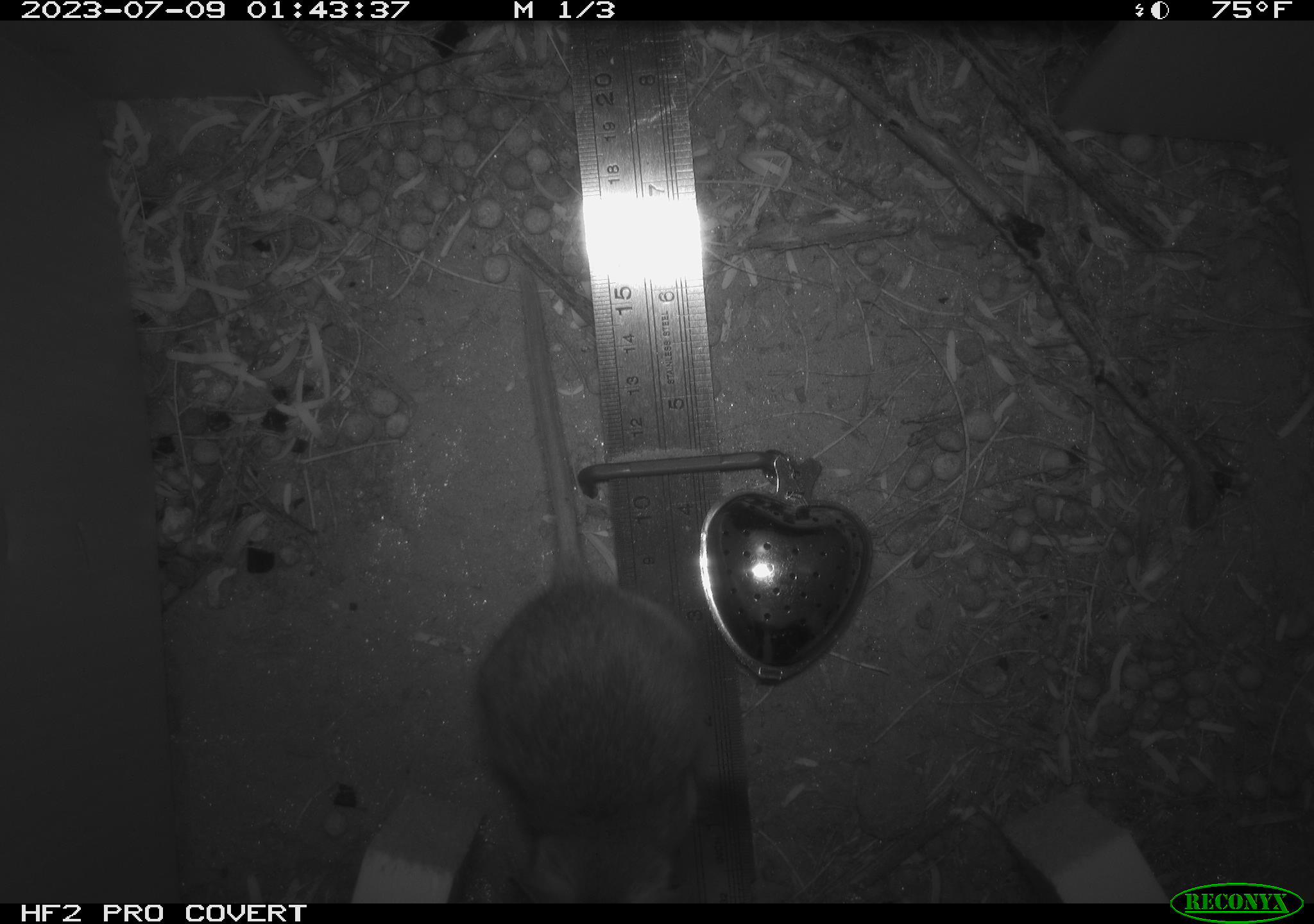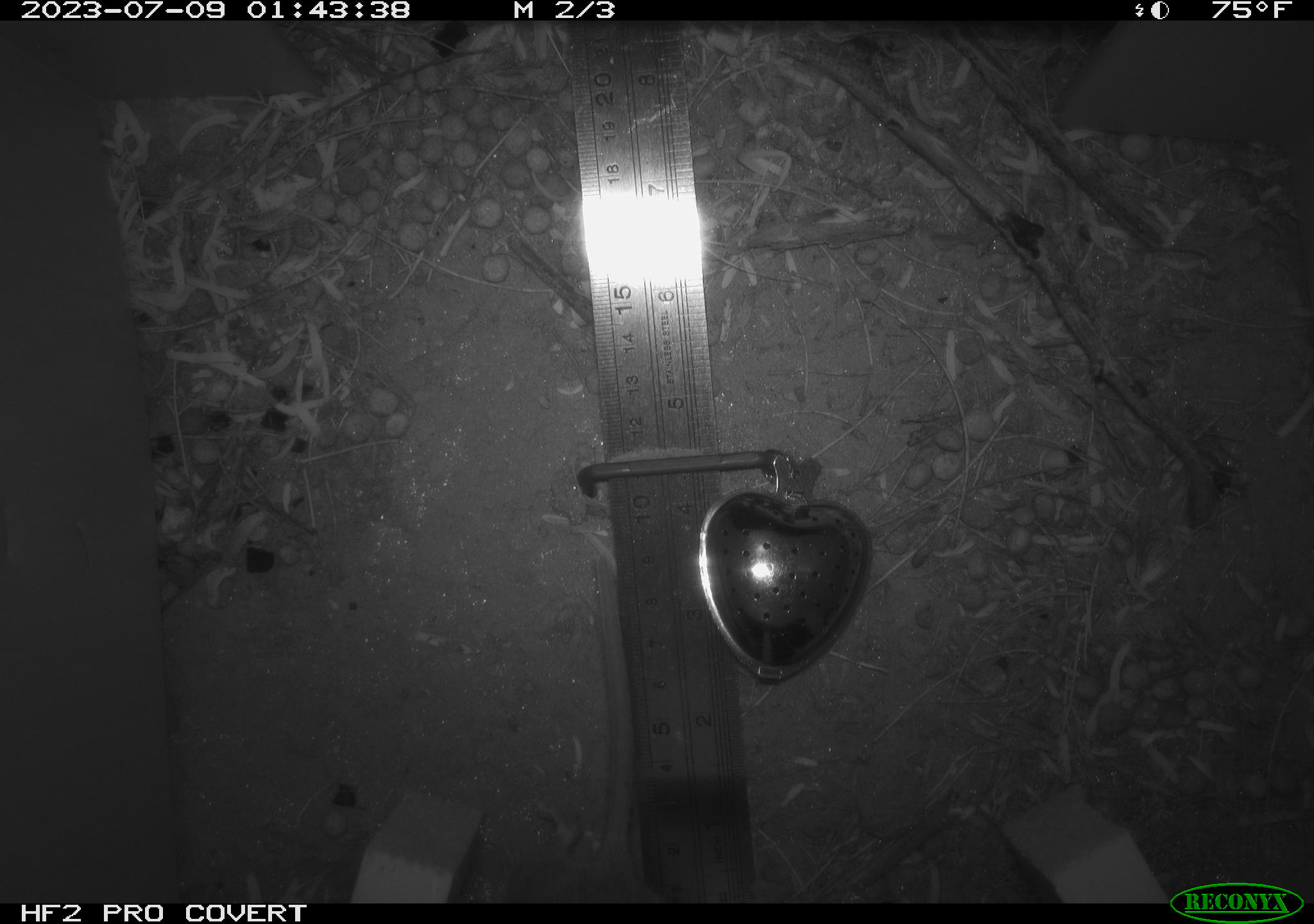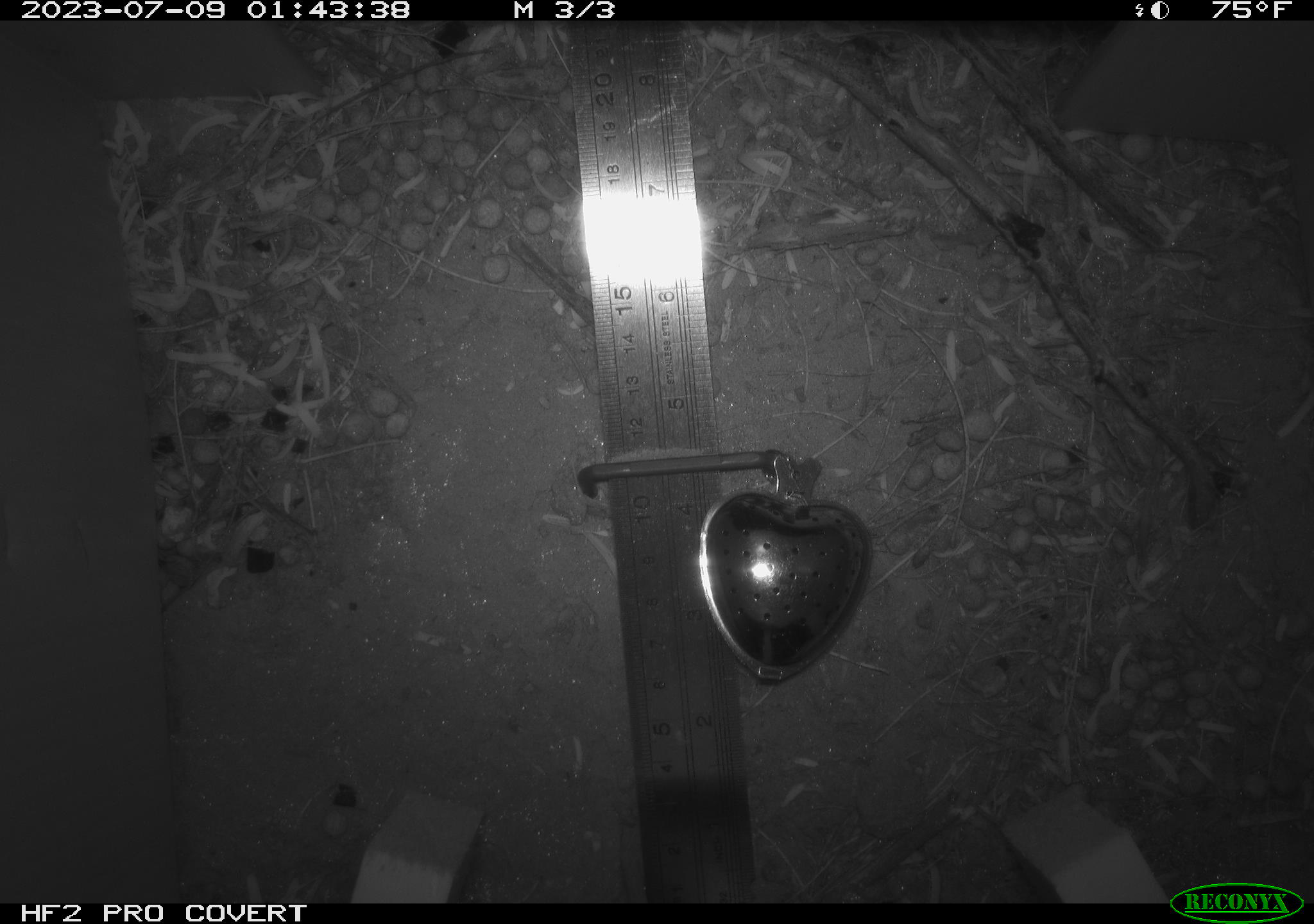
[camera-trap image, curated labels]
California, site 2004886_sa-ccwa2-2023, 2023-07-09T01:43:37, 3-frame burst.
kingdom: Animalia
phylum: Chordata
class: Mammalia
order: Rodentia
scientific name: Rodentia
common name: mouse species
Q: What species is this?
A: Mouse species (Rodentia).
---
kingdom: Animalia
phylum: Chordata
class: Mammalia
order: Rodentia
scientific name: Rodentia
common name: rodent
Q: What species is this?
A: Rodent (Rodentia).